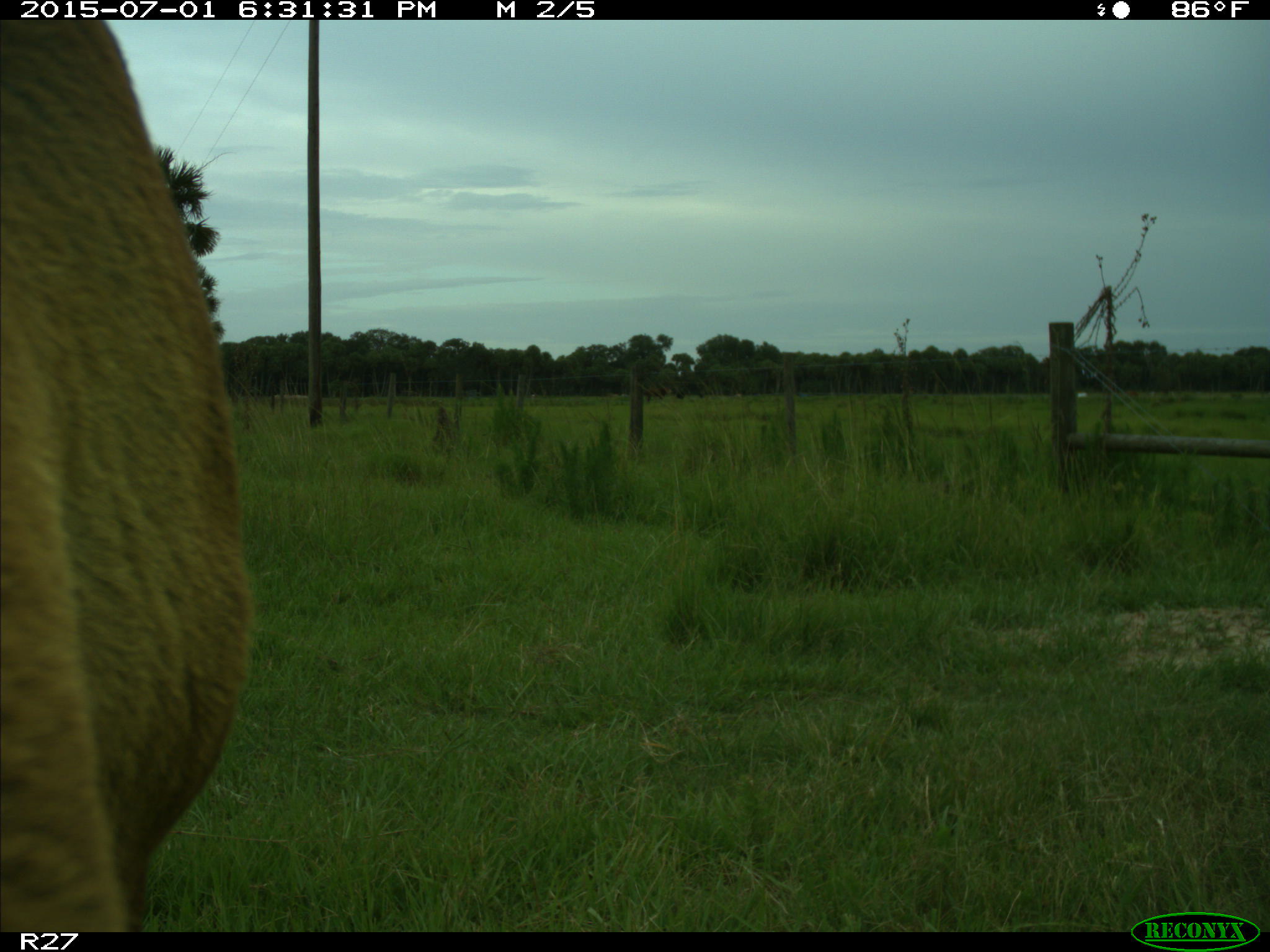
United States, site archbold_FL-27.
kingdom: Animalia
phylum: Chordata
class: Mammalia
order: Artiodactyla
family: Bovidae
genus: Bos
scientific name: Bos taurus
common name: domestic cow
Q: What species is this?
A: Bos taurus (domestic cow).